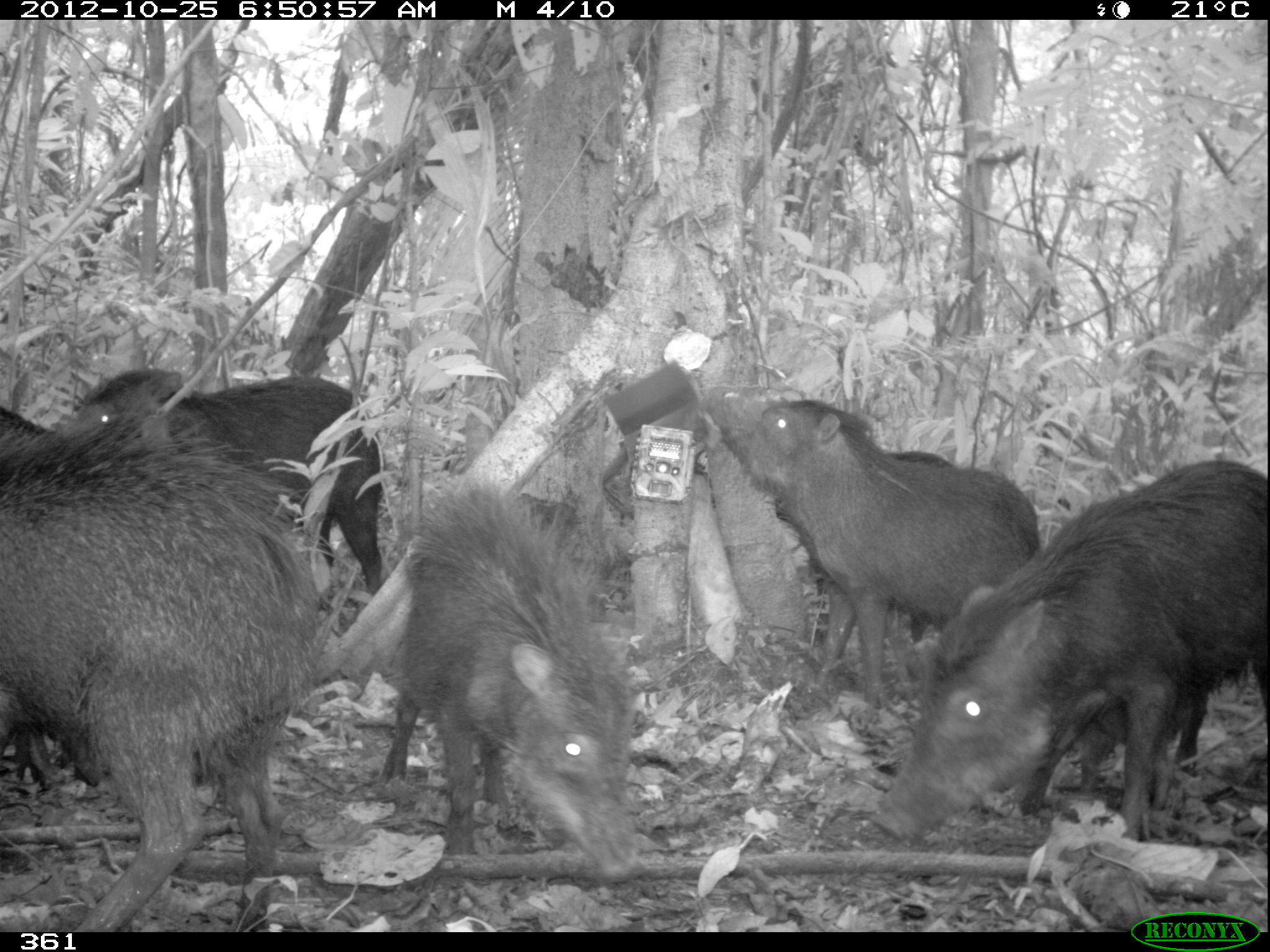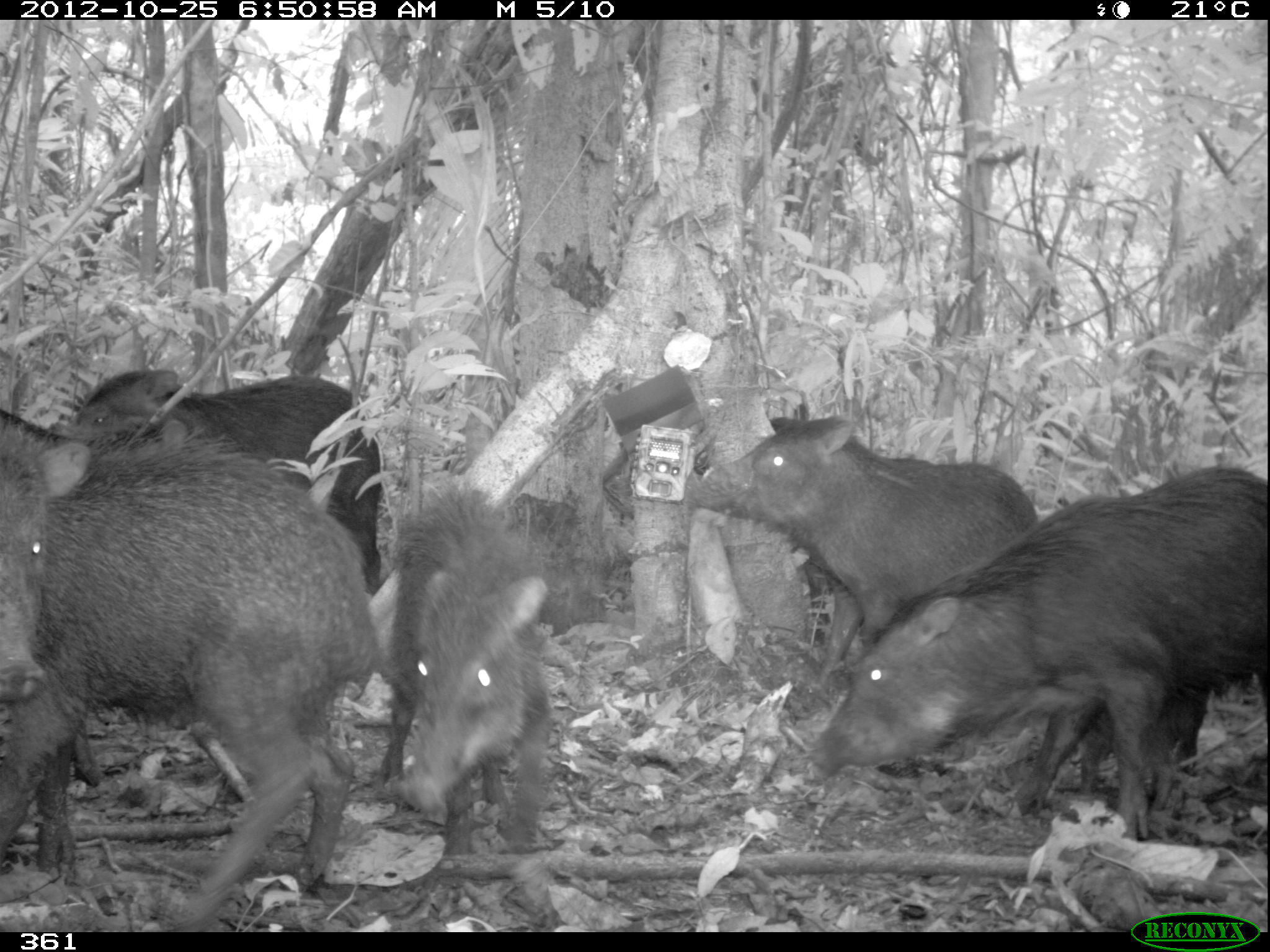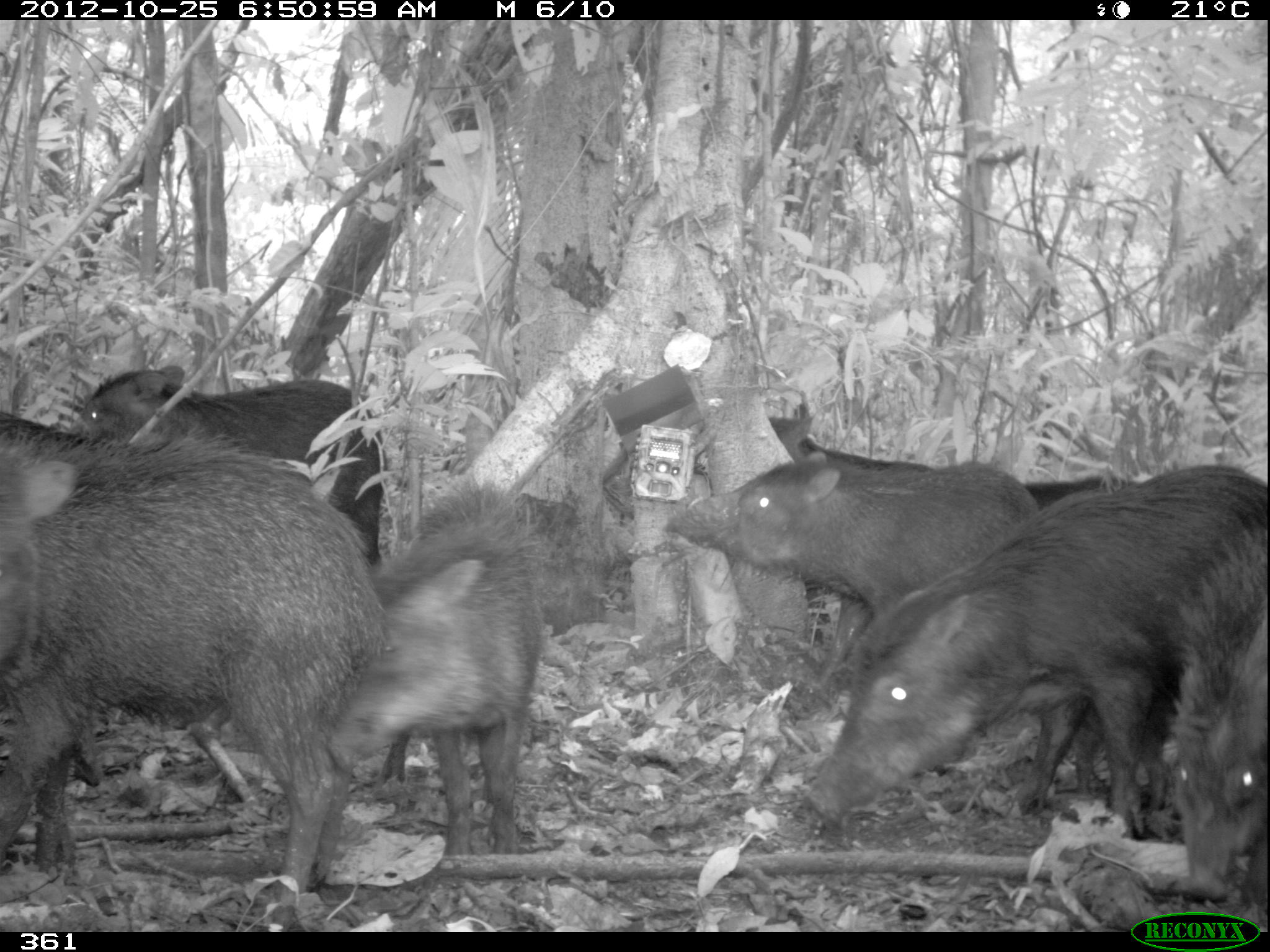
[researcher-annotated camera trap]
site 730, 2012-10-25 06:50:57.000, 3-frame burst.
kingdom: Animalia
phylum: Chordata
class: Mammalia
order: Artiodactyla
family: Tayassuidae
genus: Tayassu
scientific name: Tayassu pecari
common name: white-lipped peccary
Tayassu pecari (white-lipped peccary).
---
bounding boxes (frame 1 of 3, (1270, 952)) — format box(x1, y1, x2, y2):
tayassu pecari: box(1, 421, 326, 932); box(869, 457, 1266, 847); box(378, 477, 640, 885); box(694, 390, 1042, 691); box(66, 364, 394, 594); box(890, 450, 954, 642)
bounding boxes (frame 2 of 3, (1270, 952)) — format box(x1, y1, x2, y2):
tayassu pecari: box(1, 402, 375, 932); box(805, 465, 1266, 844); box(679, 412, 1039, 727); box(68, 362, 384, 596); box(374, 484, 556, 854); box(1, 407, 93, 707); box(1074, 687, 1210, 803)